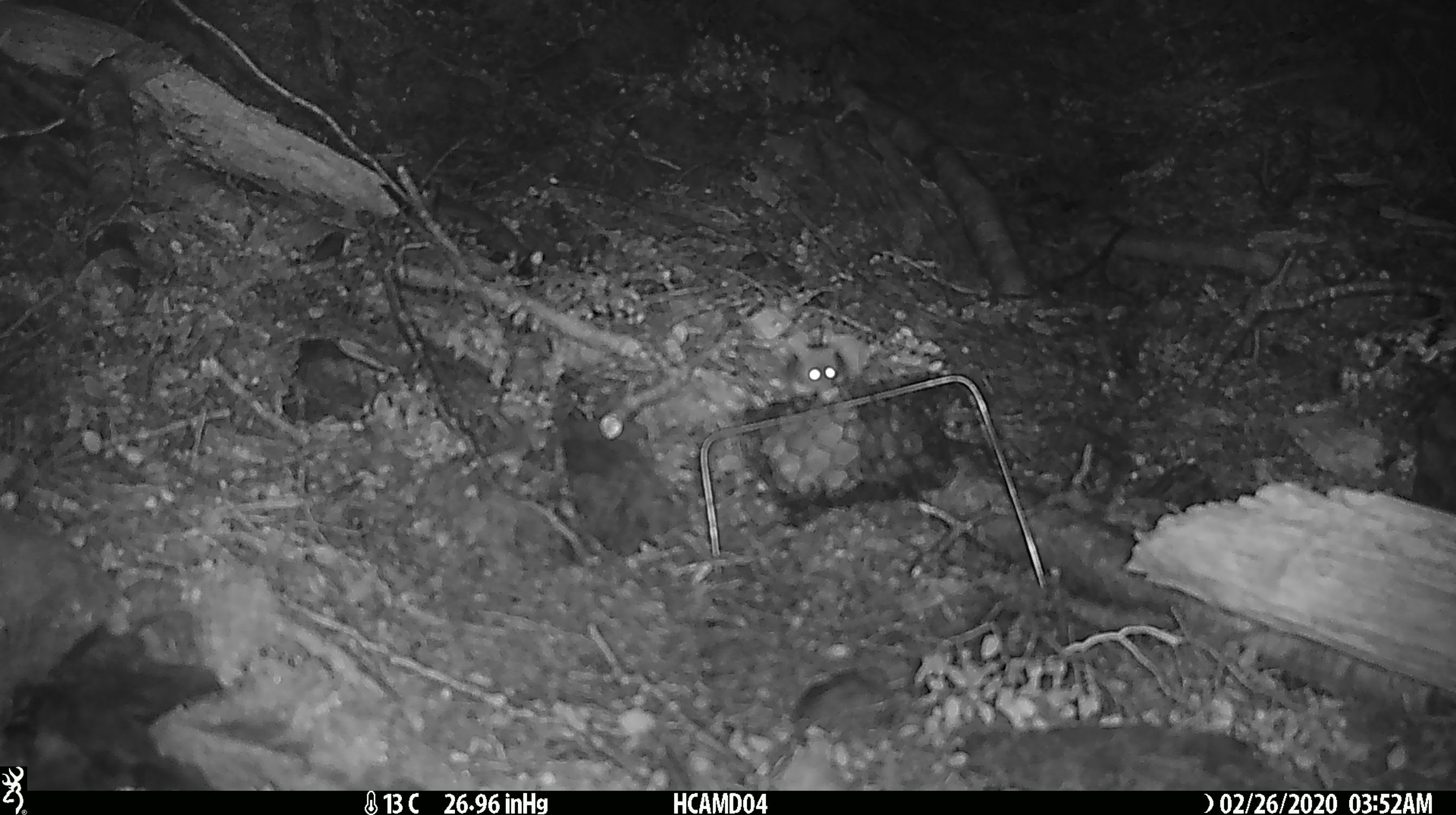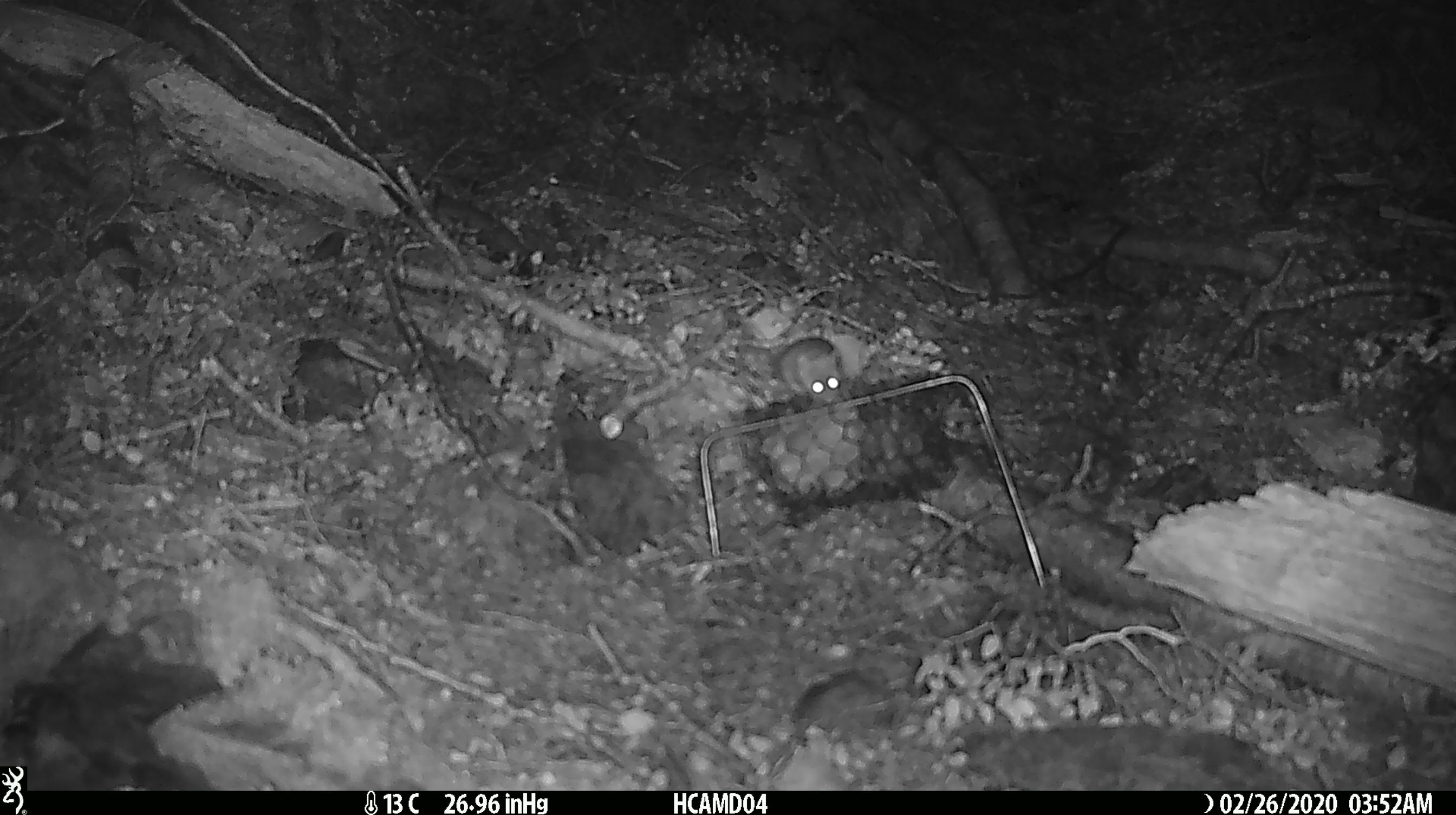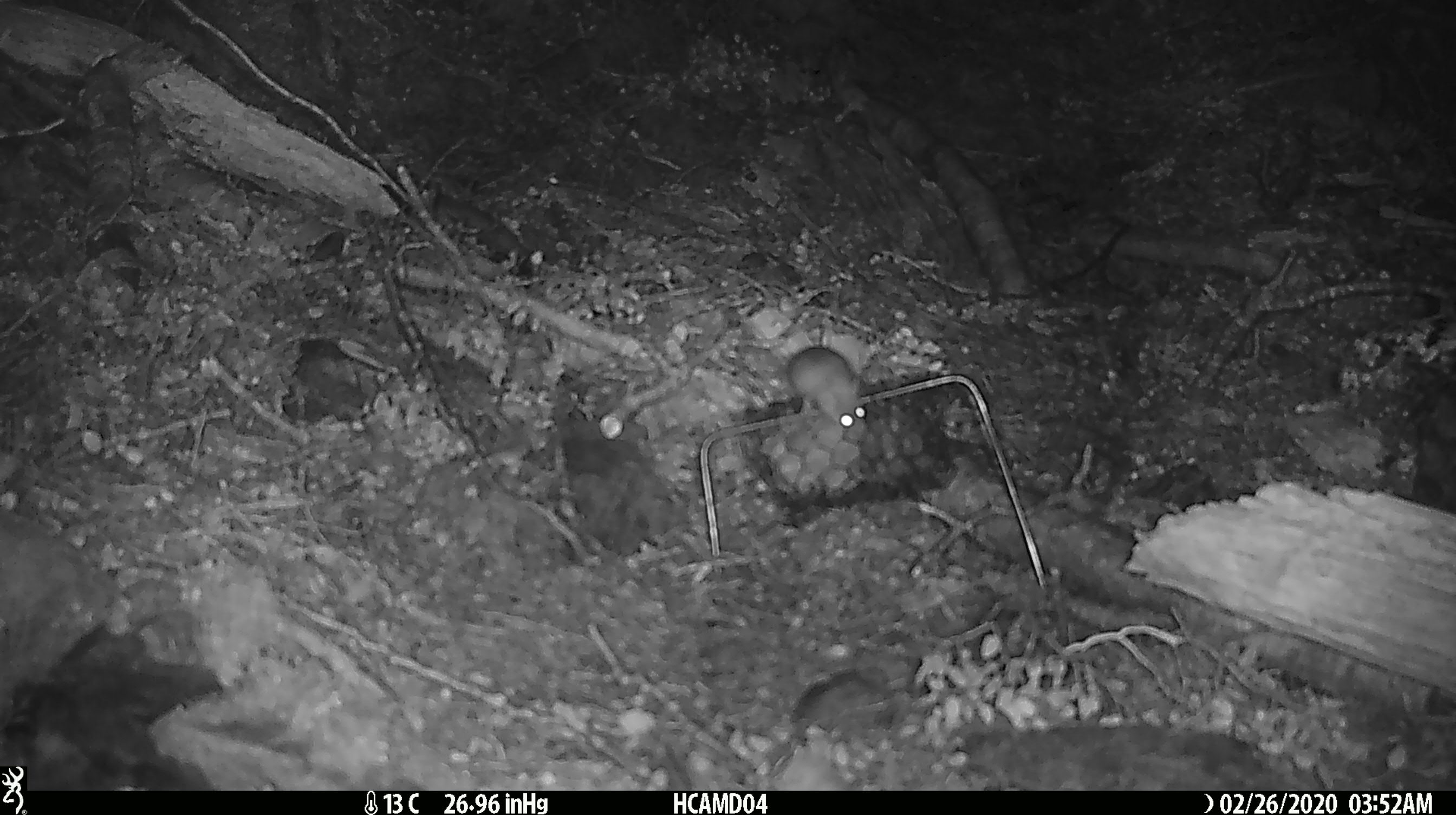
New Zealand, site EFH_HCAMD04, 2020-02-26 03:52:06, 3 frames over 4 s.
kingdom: Animalia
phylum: Chordata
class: Mammalia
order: Rodentia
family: Muridae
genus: Mus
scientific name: Mus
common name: mouse